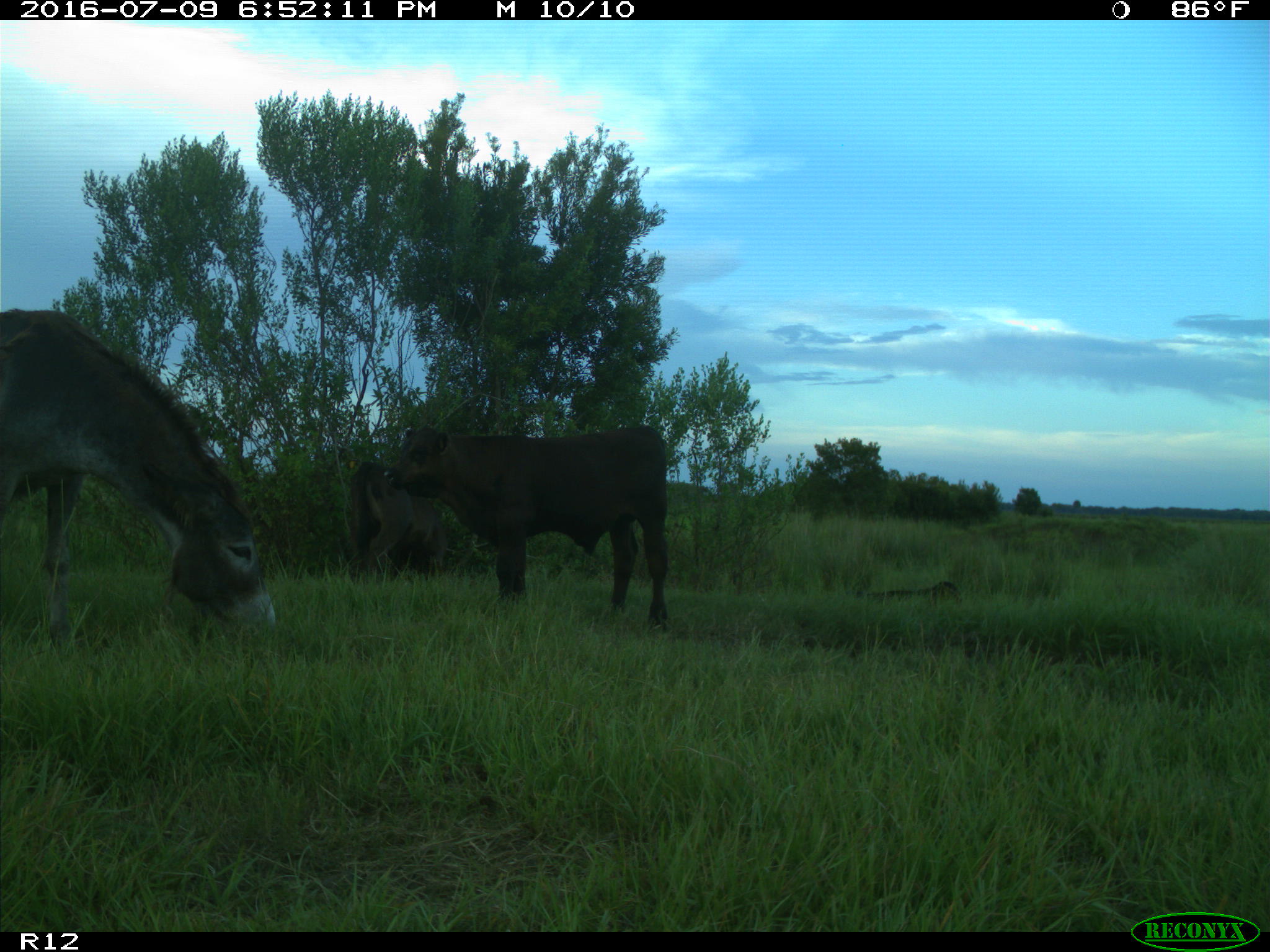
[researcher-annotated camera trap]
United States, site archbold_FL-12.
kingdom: Animalia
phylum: Chordata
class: Mammalia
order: Artiodactyla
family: Bovidae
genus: Bos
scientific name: Bos taurus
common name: domestic cow